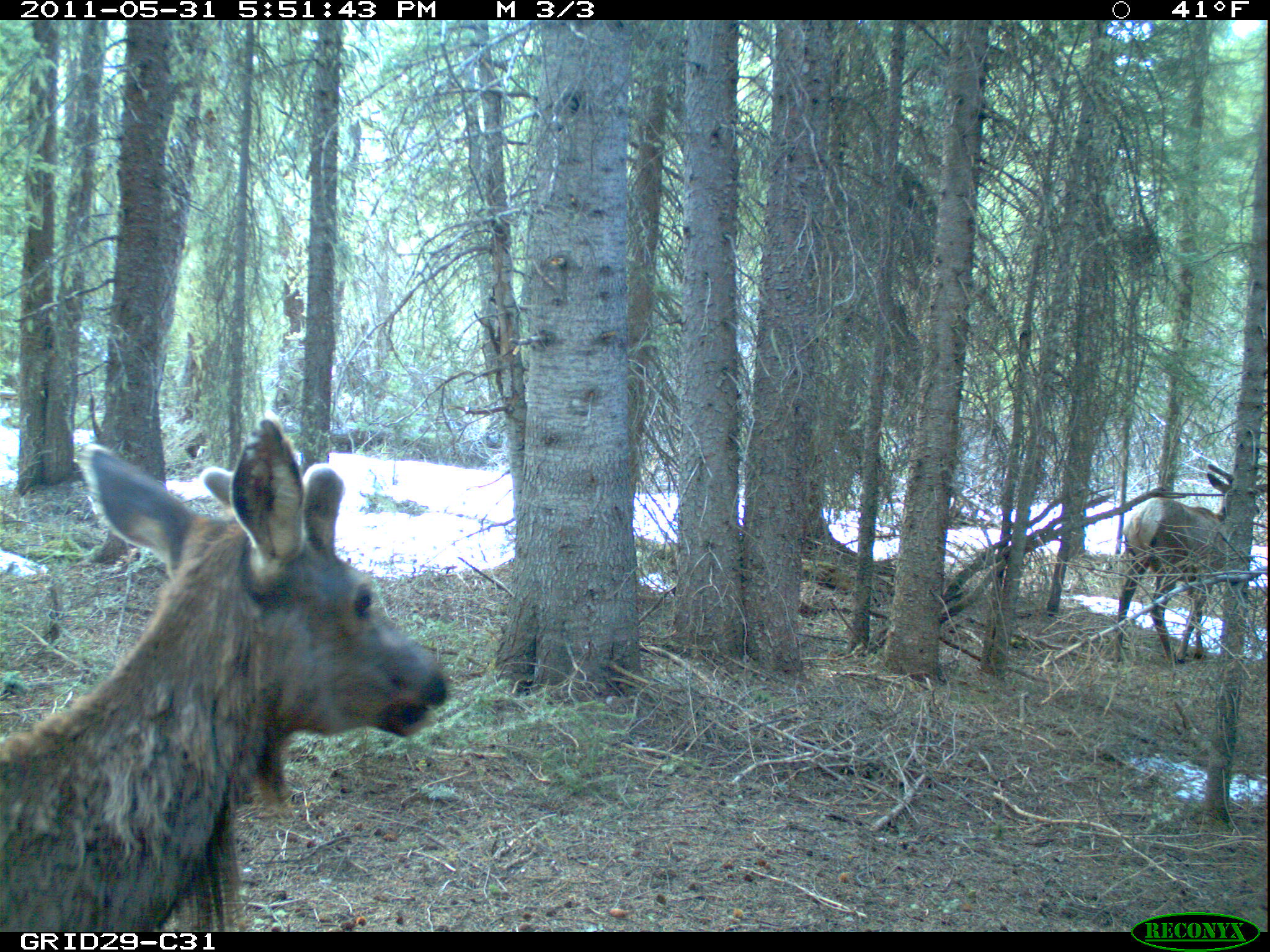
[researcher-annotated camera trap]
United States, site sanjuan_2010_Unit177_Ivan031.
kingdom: Animalia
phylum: Chordata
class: Mammalia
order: Artiodactyla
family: Cervidae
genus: Cervus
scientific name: Cervus elaphus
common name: red deer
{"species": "Cervus elaphus (red deer)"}